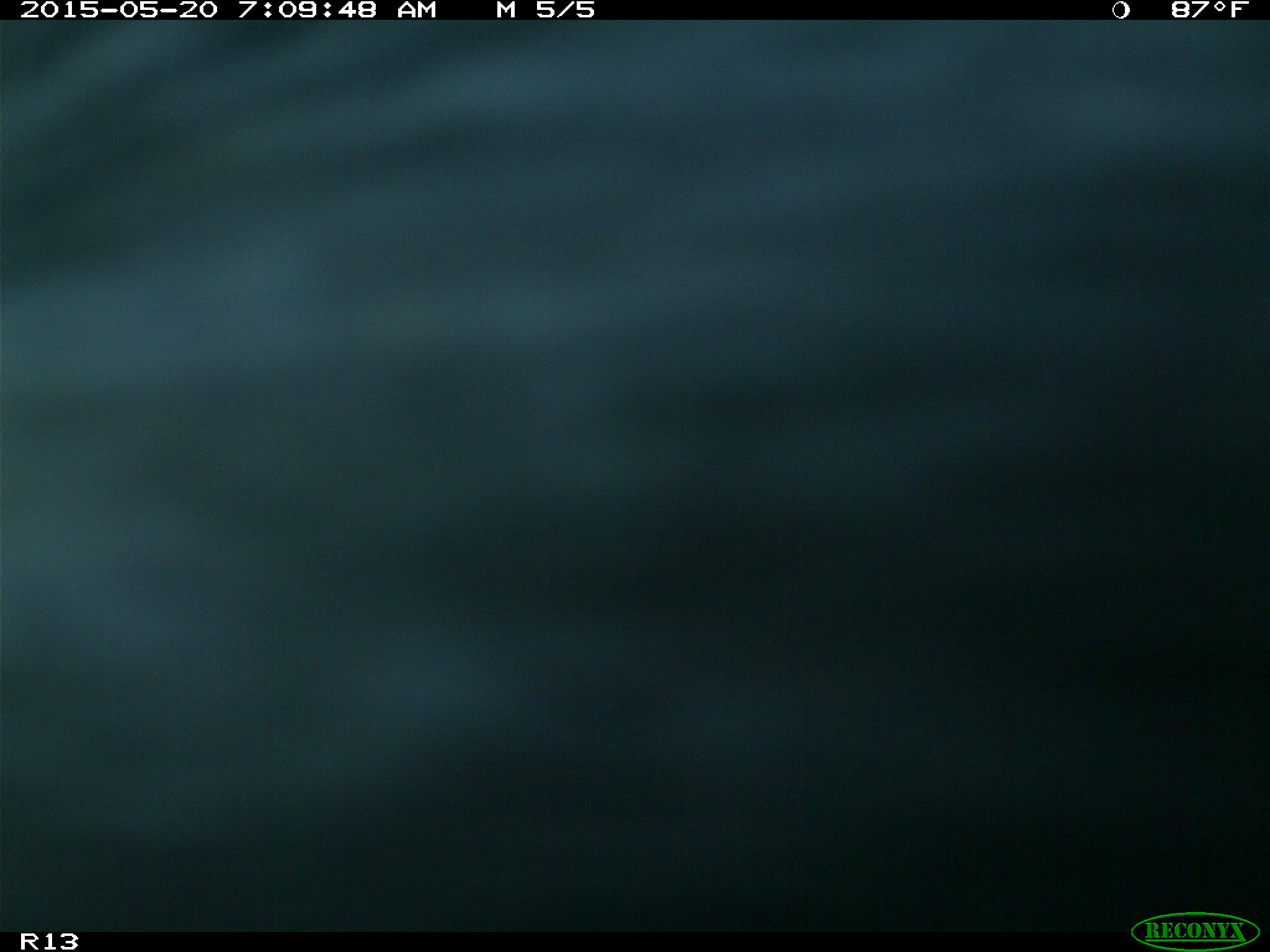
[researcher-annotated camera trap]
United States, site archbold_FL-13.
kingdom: Animalia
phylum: Chordata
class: Mammalia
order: Artiodactyla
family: Bovidae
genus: Bos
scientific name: Bos taurus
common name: domestic cow